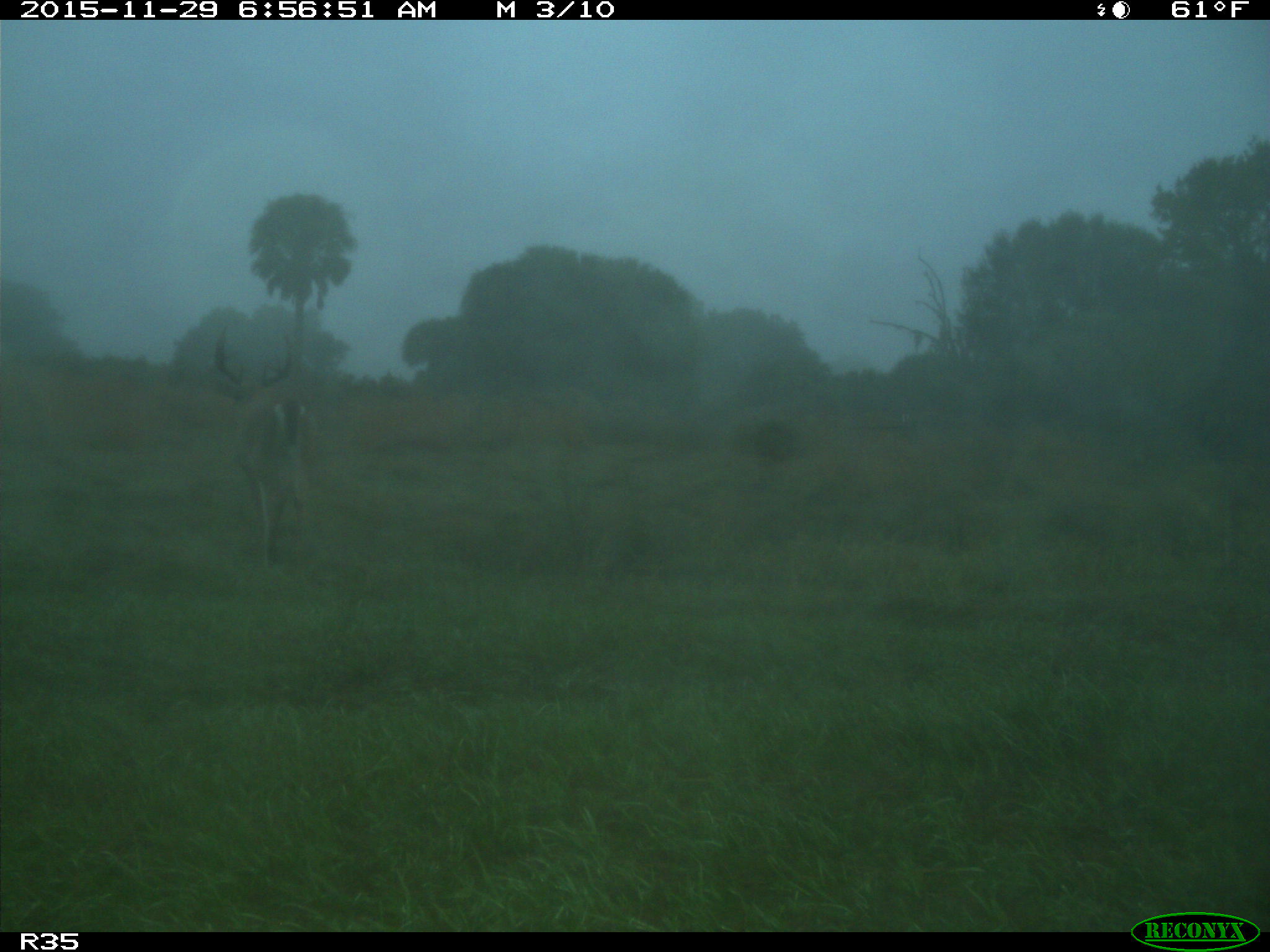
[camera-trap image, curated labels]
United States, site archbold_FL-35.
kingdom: Animalia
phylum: Chordata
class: Mammalia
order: Artiodactyla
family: Cervidae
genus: Odocoileus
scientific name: Odocoileus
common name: deer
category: unidentified deer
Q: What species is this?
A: Unidentified deer (deer) (Odocoileus).